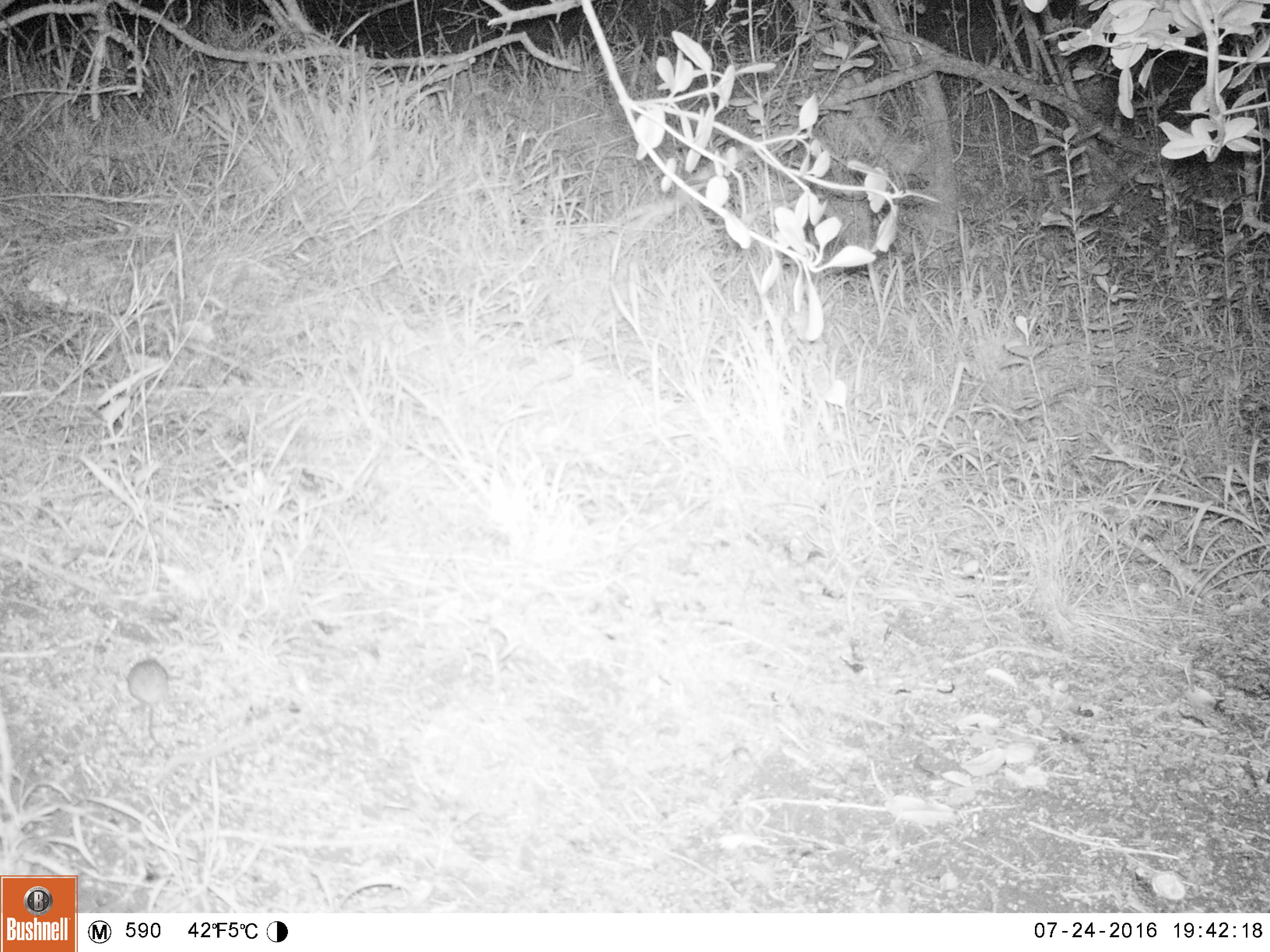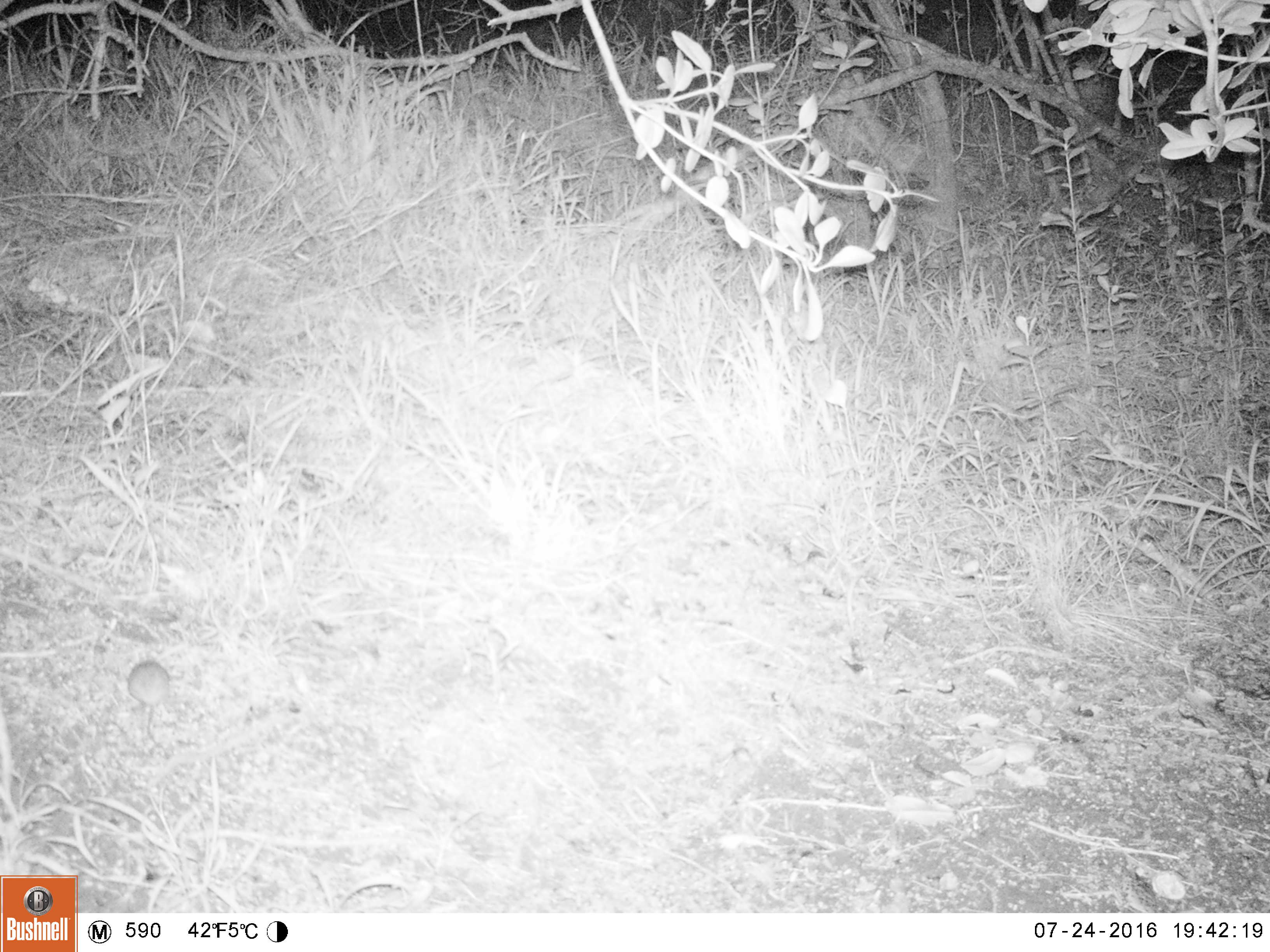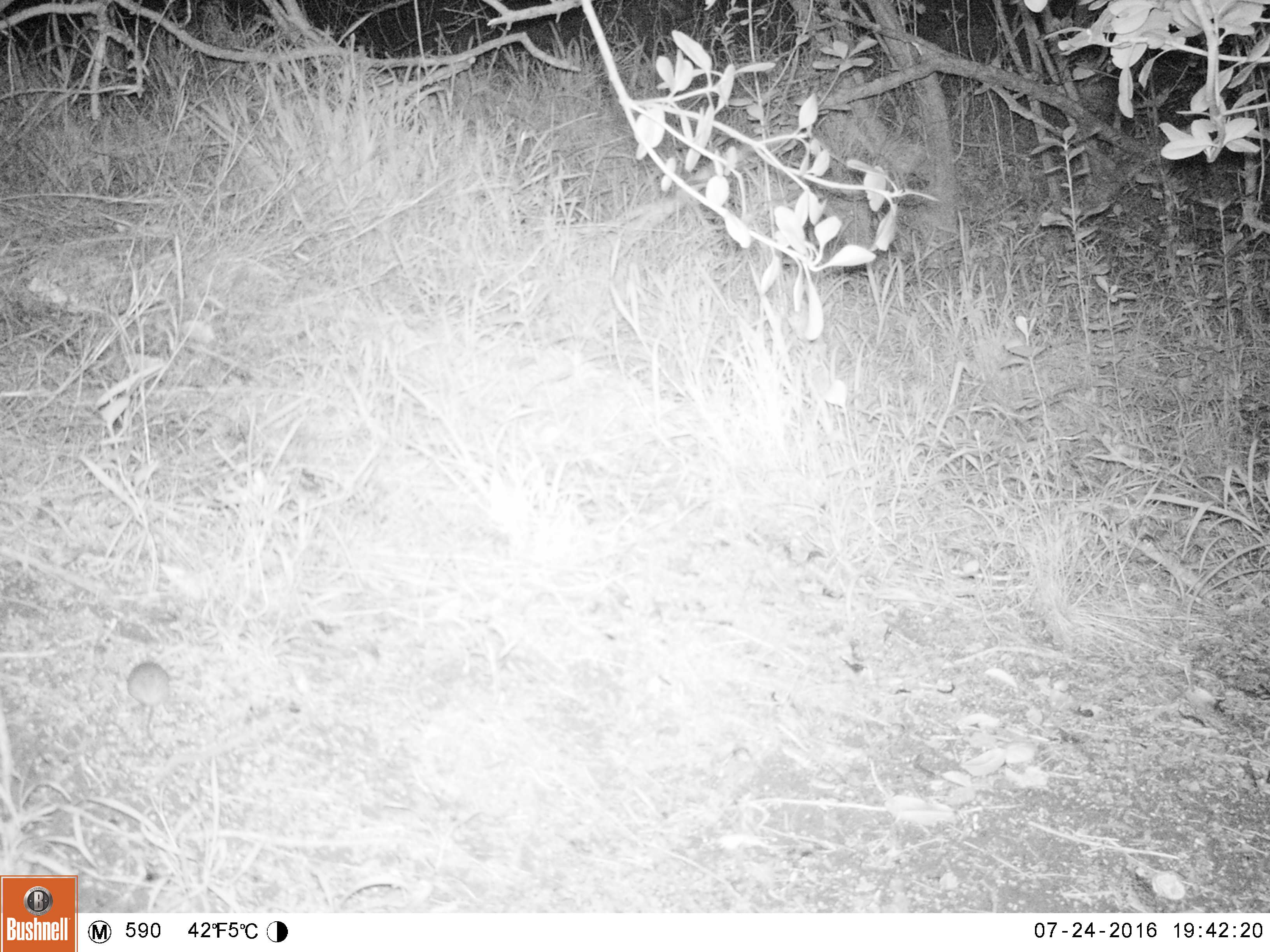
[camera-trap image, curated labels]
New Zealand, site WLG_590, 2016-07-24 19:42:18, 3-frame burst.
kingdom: Animalia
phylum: Chordata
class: Mammalia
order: Rodentia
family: Muridae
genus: Mus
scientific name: Mus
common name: mouse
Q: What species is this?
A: Mouse (Mus).